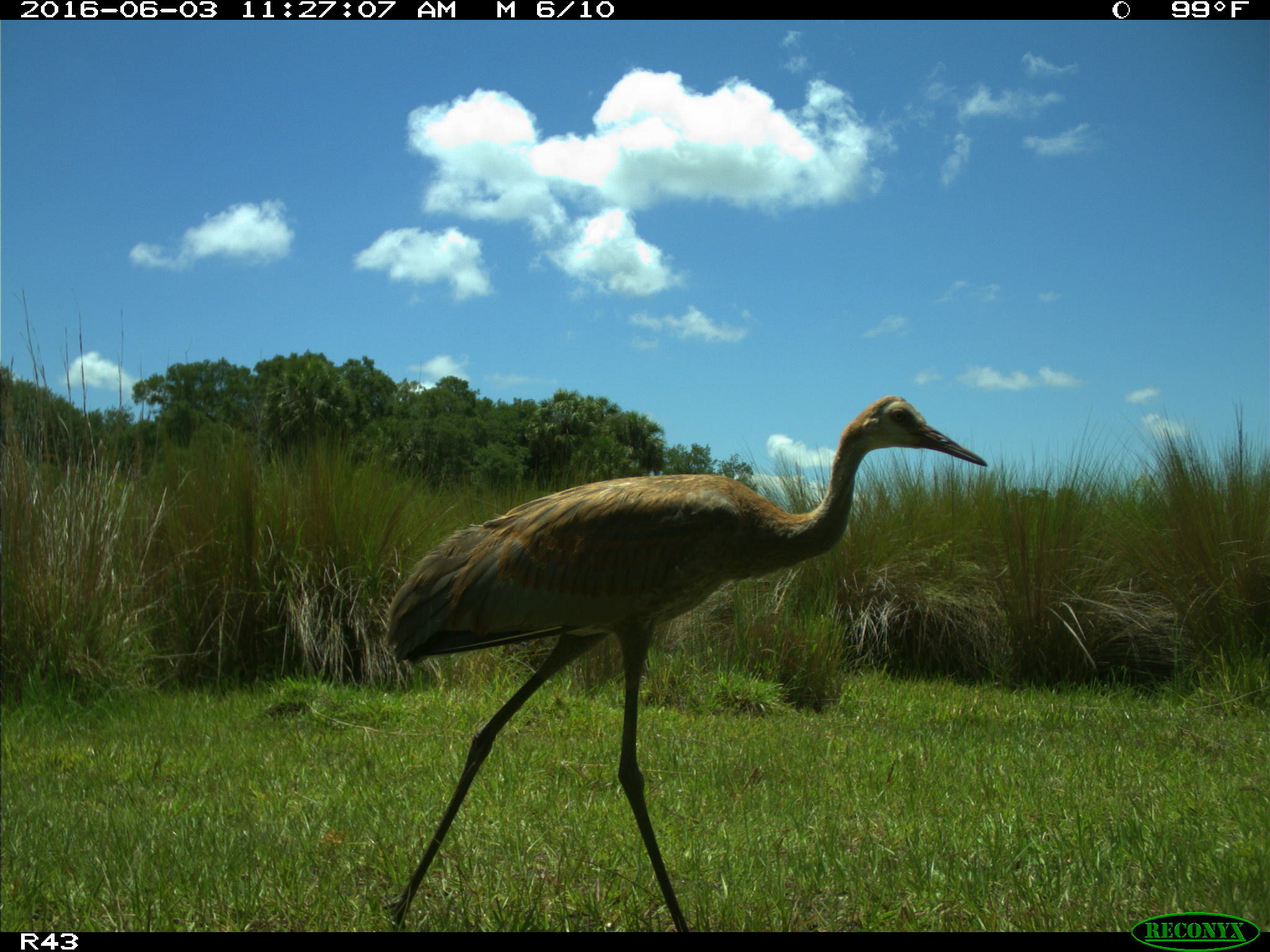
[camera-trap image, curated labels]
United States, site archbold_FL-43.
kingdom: Animalia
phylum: Chordata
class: Aves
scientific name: Aves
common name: birds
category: unidentified bird